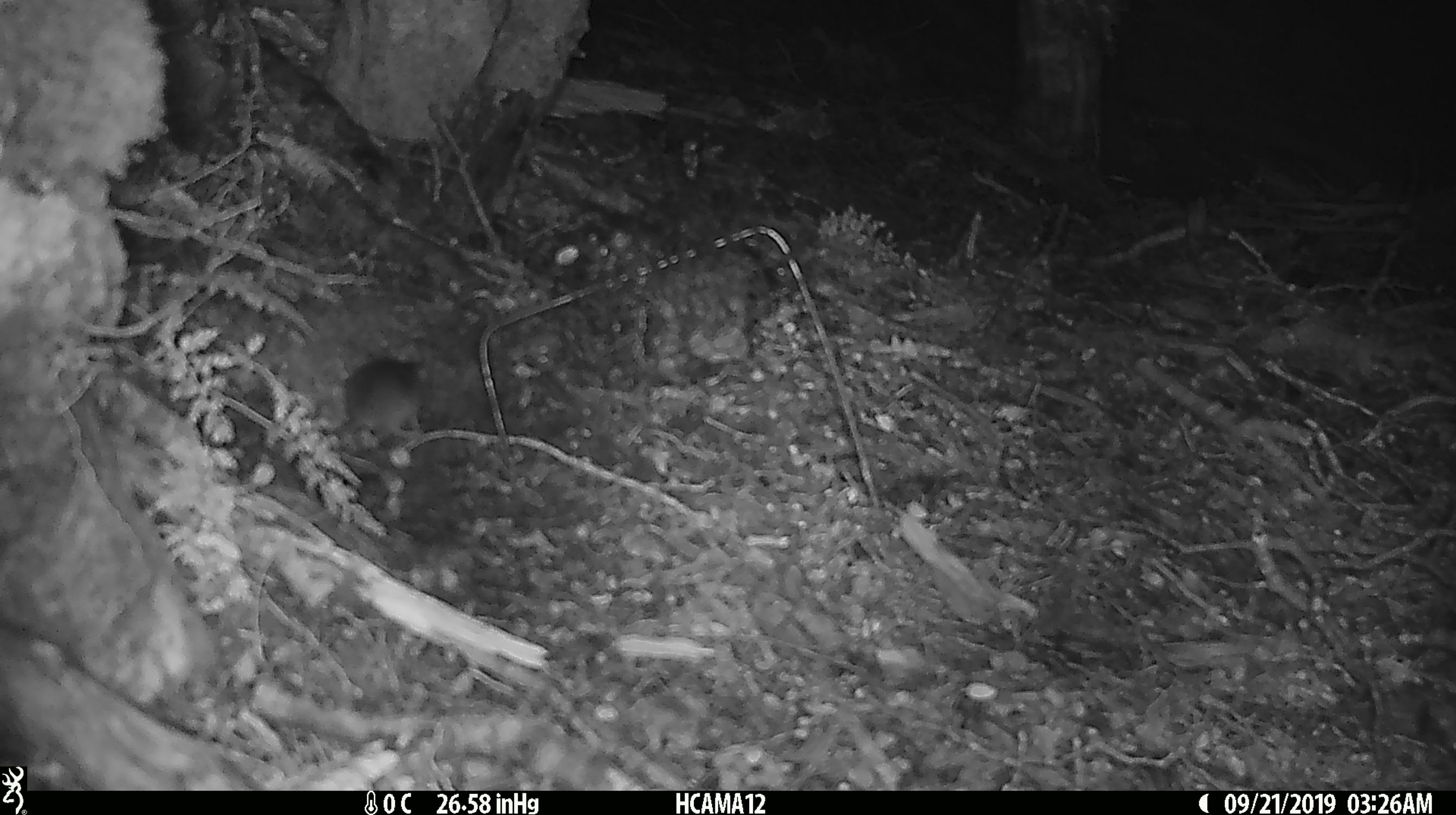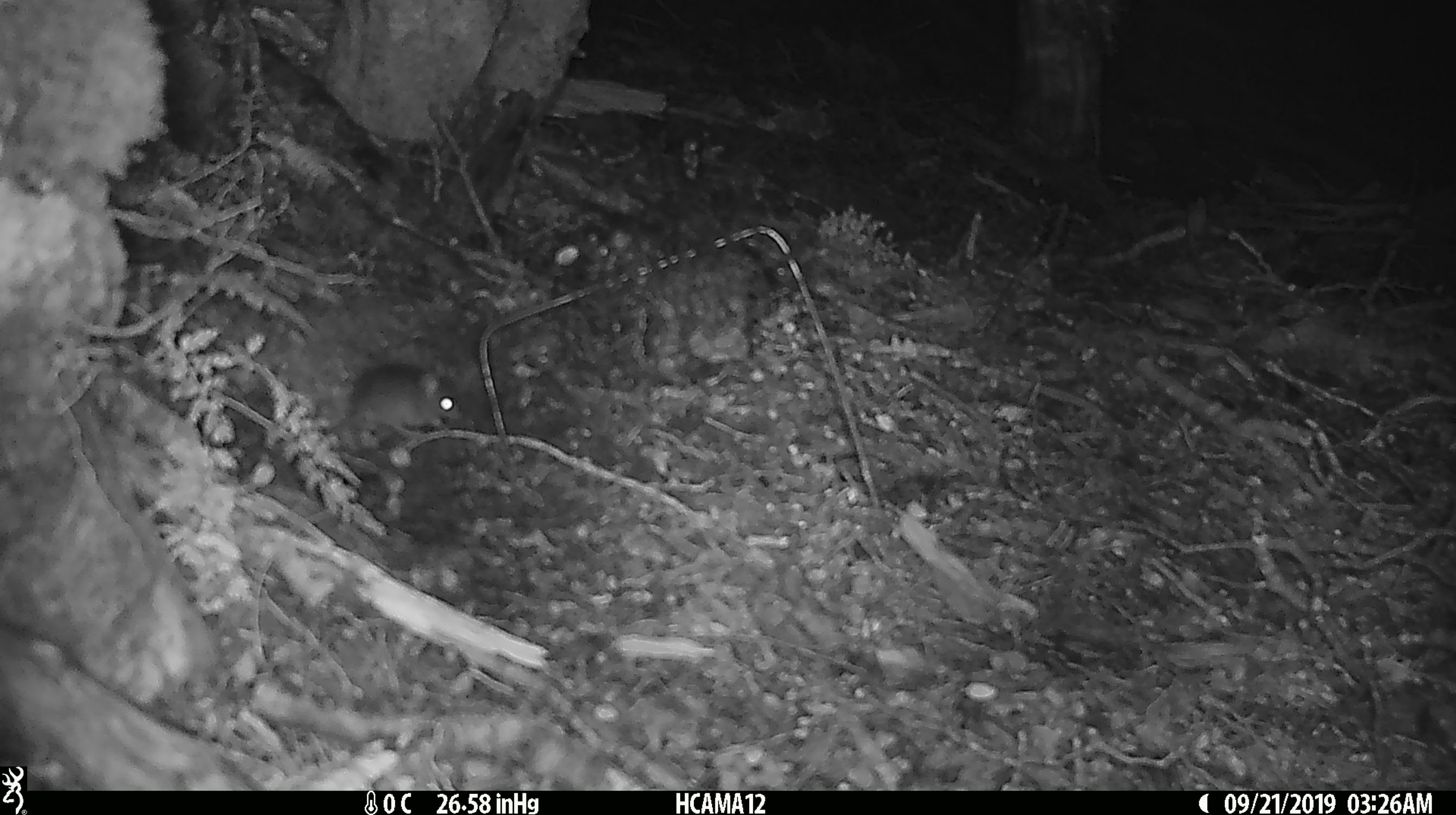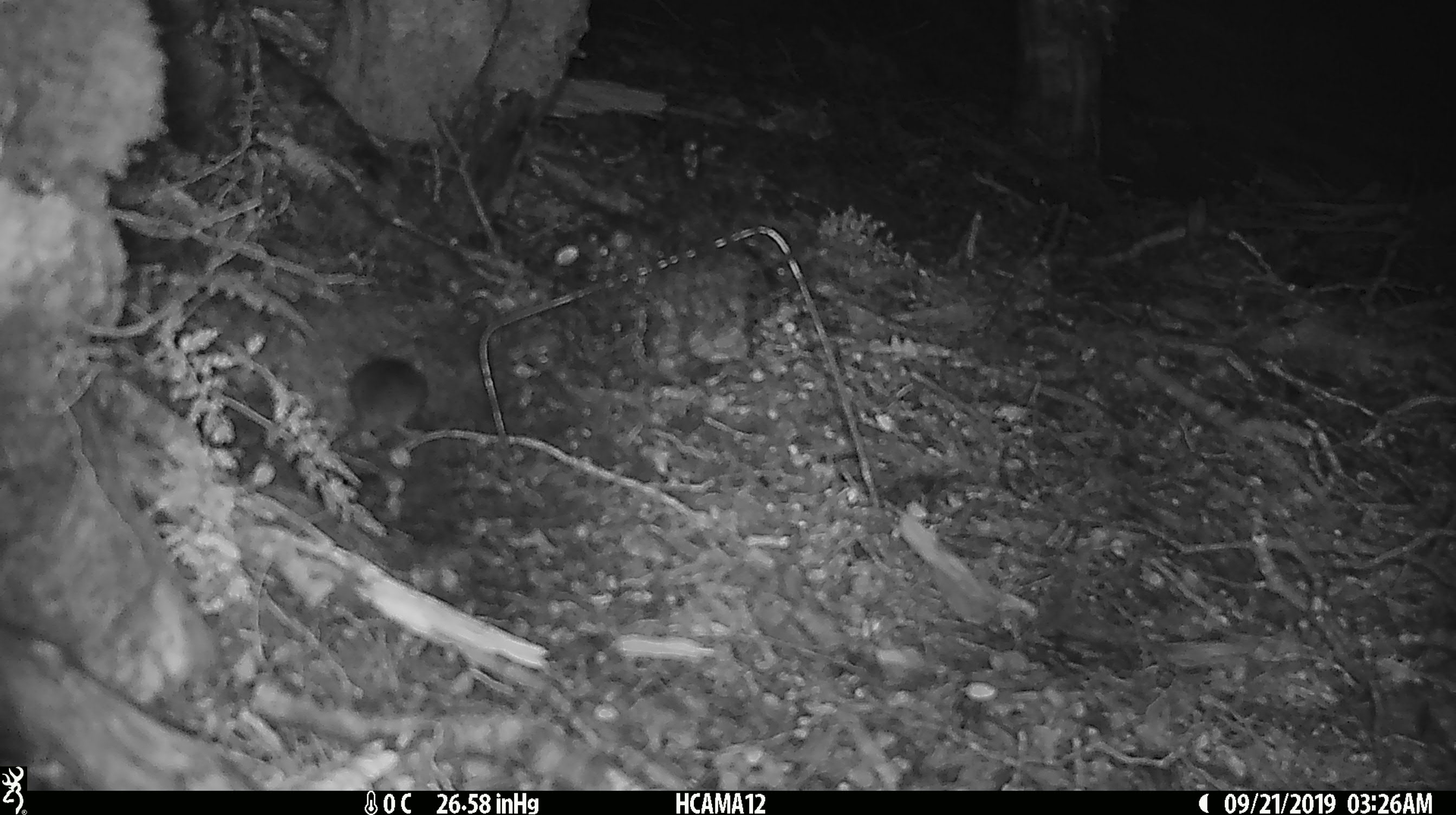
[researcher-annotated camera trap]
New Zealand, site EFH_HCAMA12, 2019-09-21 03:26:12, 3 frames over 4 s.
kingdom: Animalia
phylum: Chordata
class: Mammalia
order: Rodentia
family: Muridae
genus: Mus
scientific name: Mus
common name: mouse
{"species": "mouse (Mus)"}